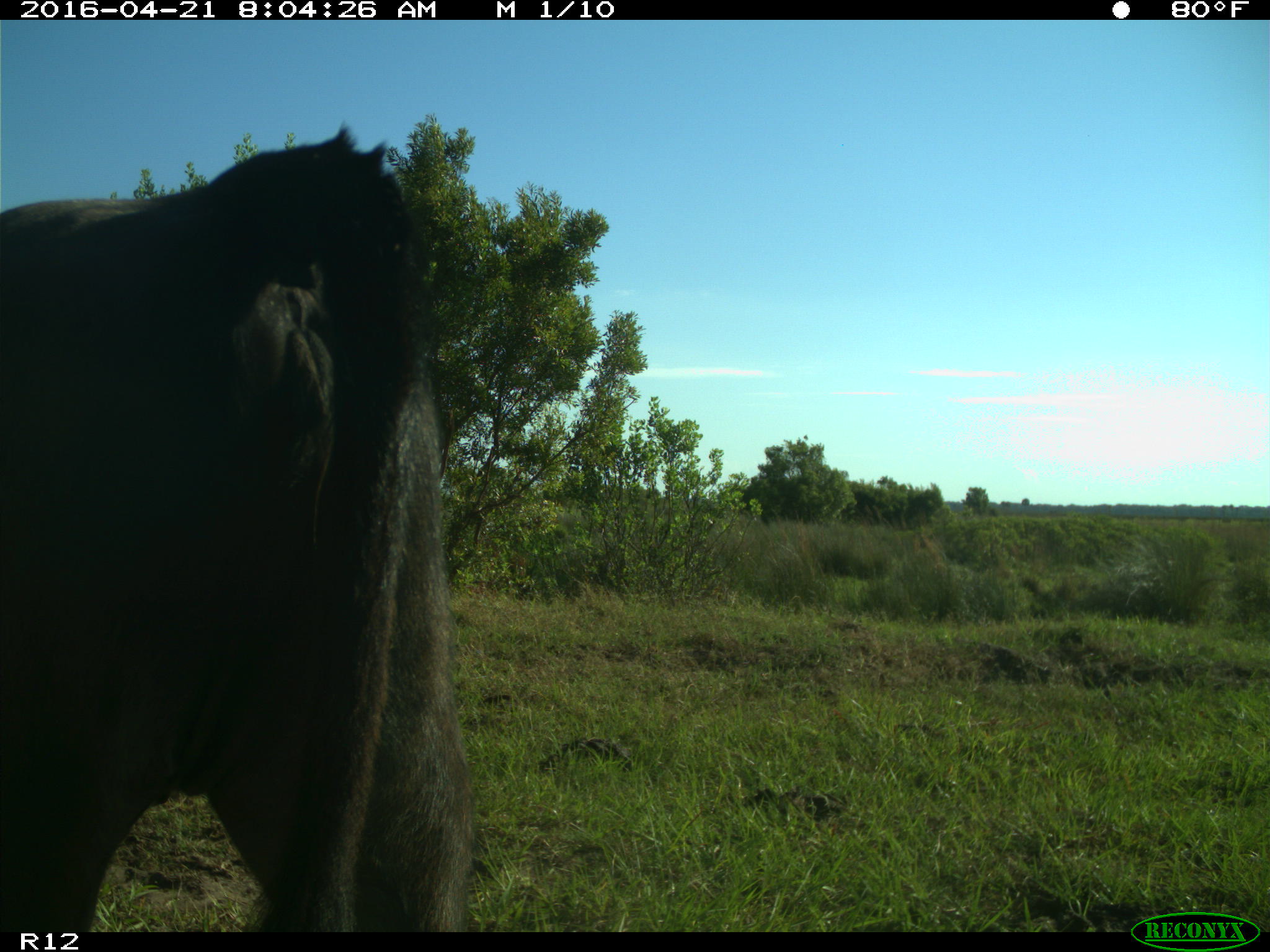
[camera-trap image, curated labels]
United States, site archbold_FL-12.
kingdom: Animalia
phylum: Chordata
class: Mammalia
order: Artiodactyla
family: Bovidae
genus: Bos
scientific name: Bos taurus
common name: domestic cow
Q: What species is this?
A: Bos taurus (domestic cow).